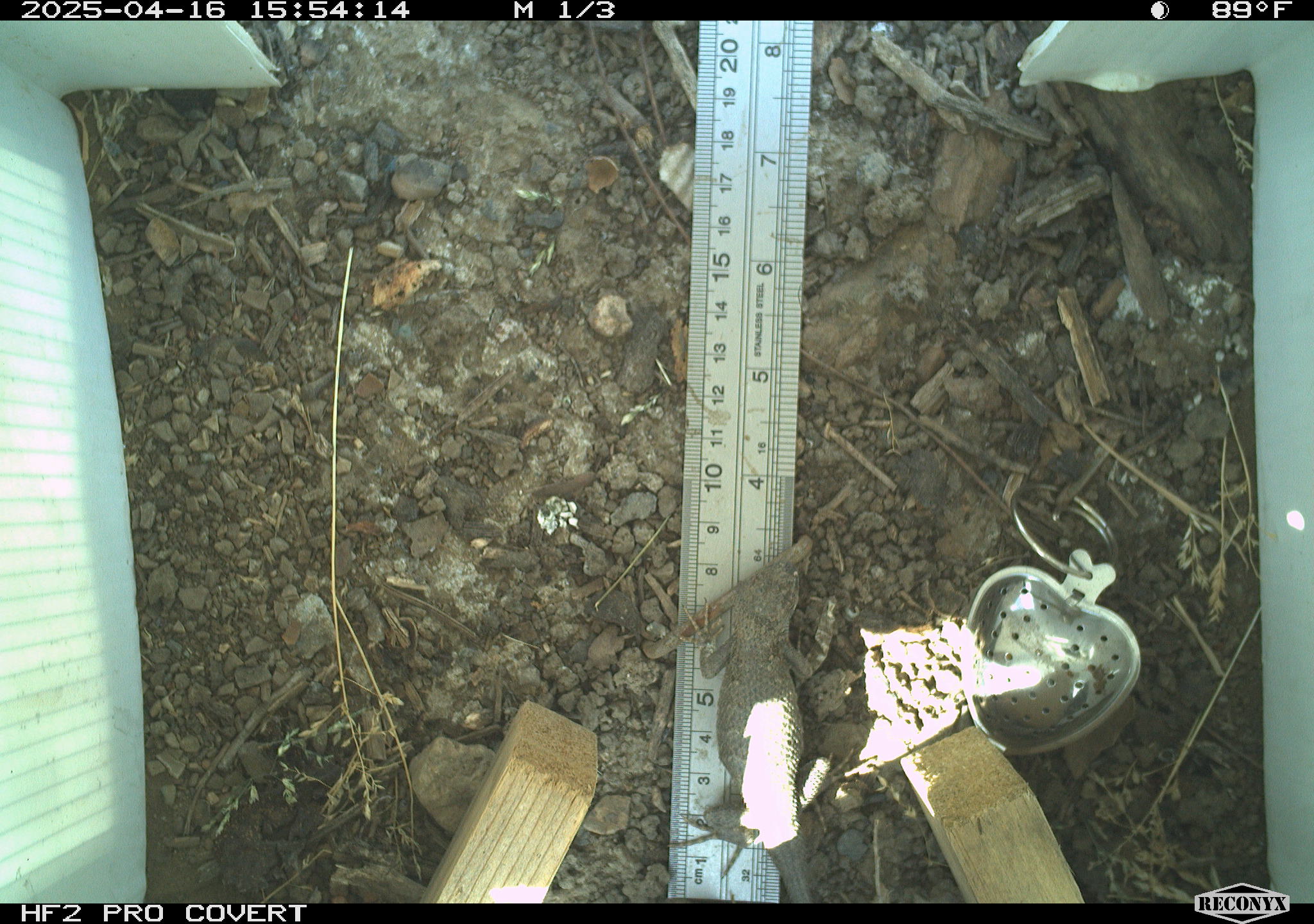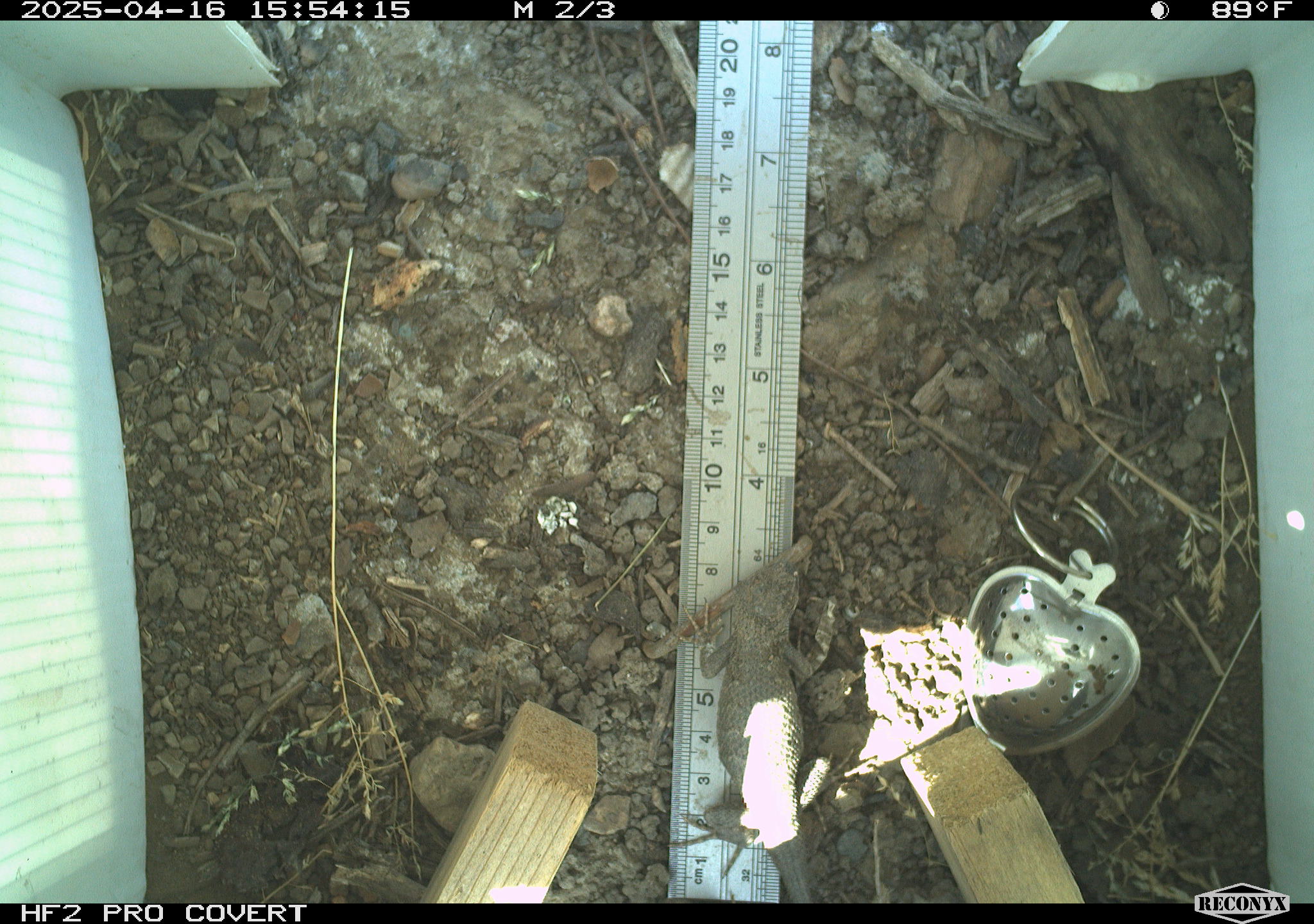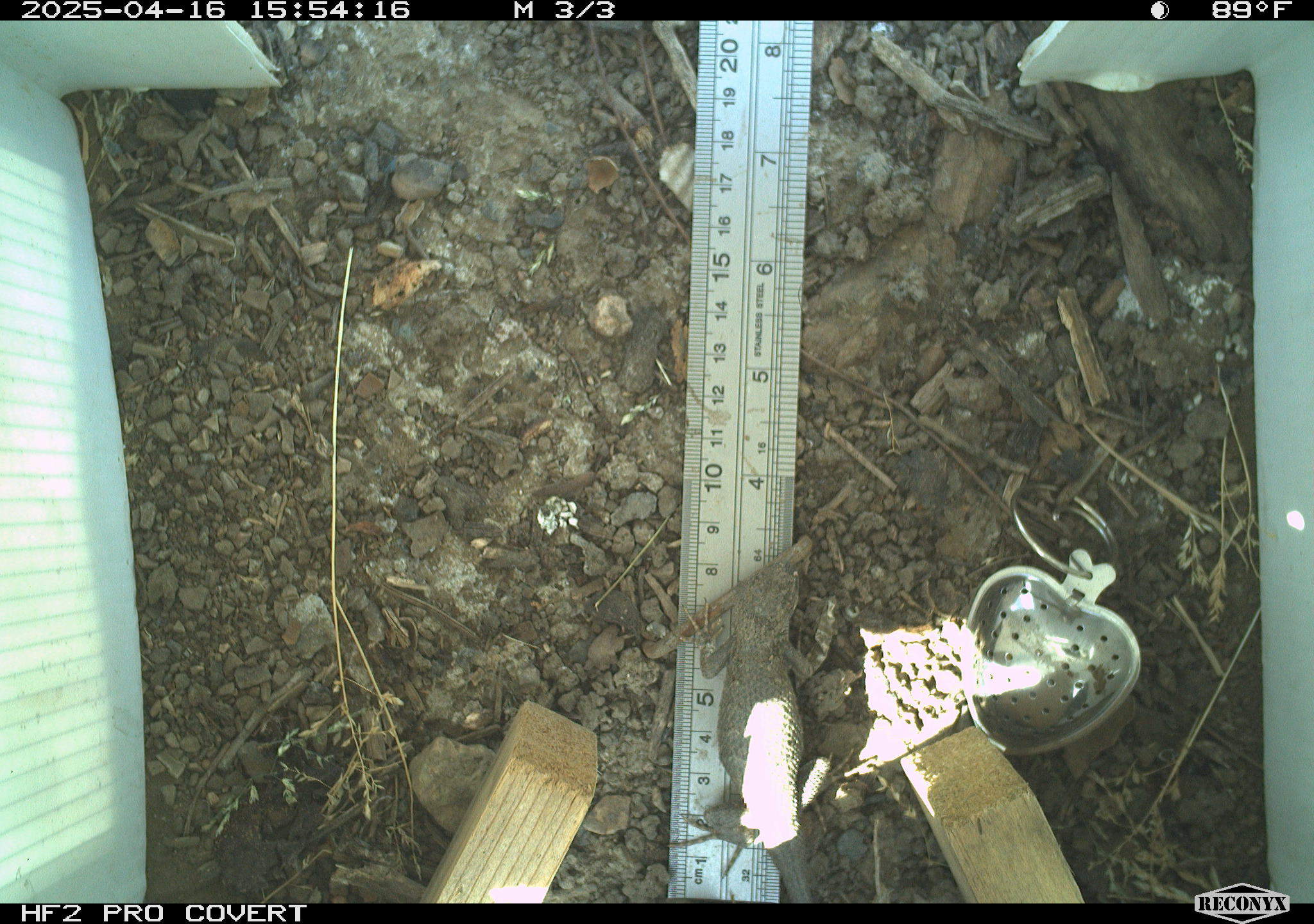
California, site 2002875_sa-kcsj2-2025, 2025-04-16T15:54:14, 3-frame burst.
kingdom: Animalia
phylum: Chordata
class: Reptilia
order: Squamata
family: Phrynosomatidae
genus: Sceloporus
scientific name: Sceloporus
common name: spiny lizards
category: sceloporus species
Sceloporus species (spiny lizards) (Sceloporus).